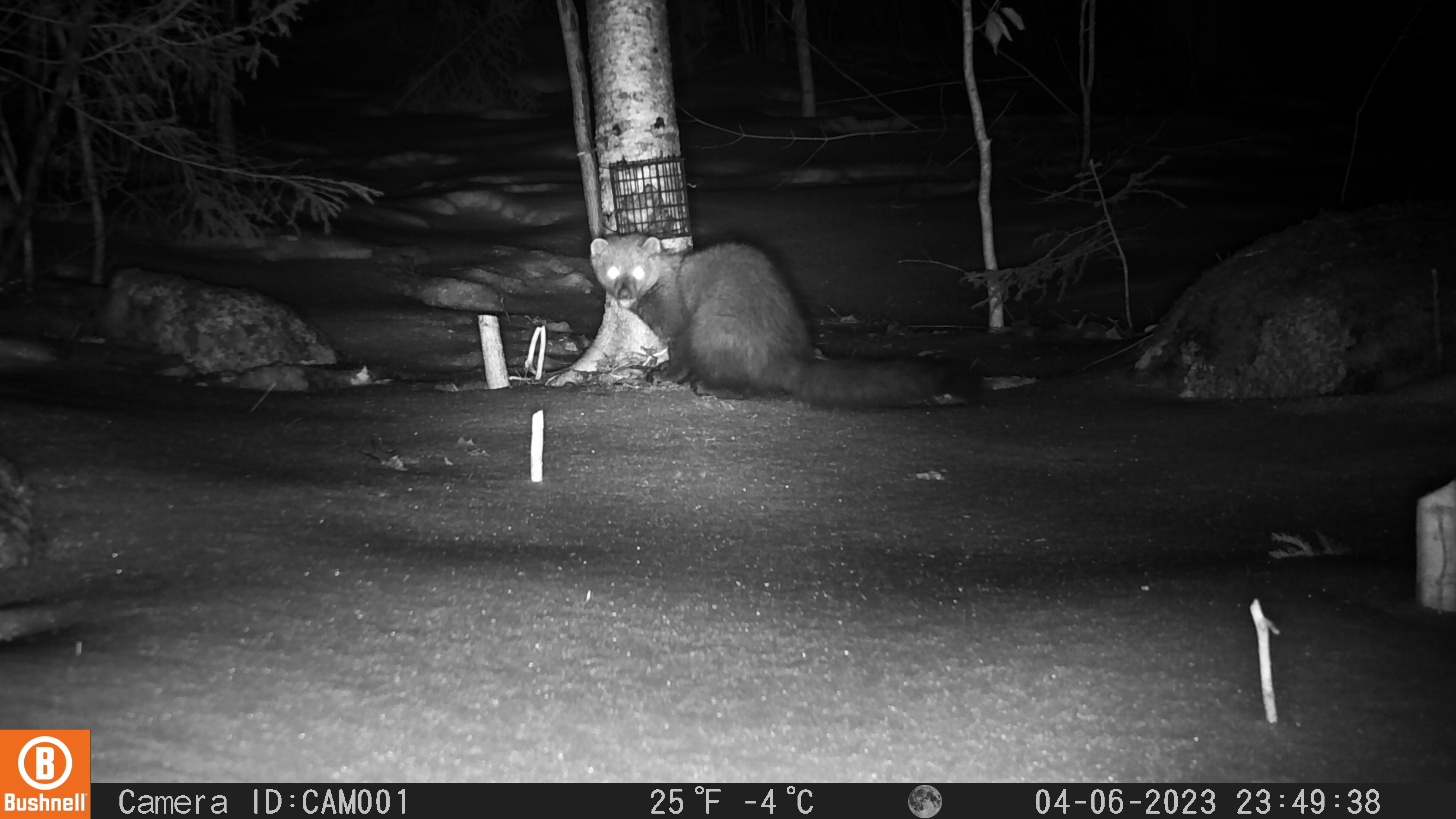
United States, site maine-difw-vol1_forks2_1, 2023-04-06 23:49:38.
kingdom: Animalia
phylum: Chordata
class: Mammalia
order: Carnivora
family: Mustelidae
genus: Pekania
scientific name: Pekania pennanti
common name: fisher